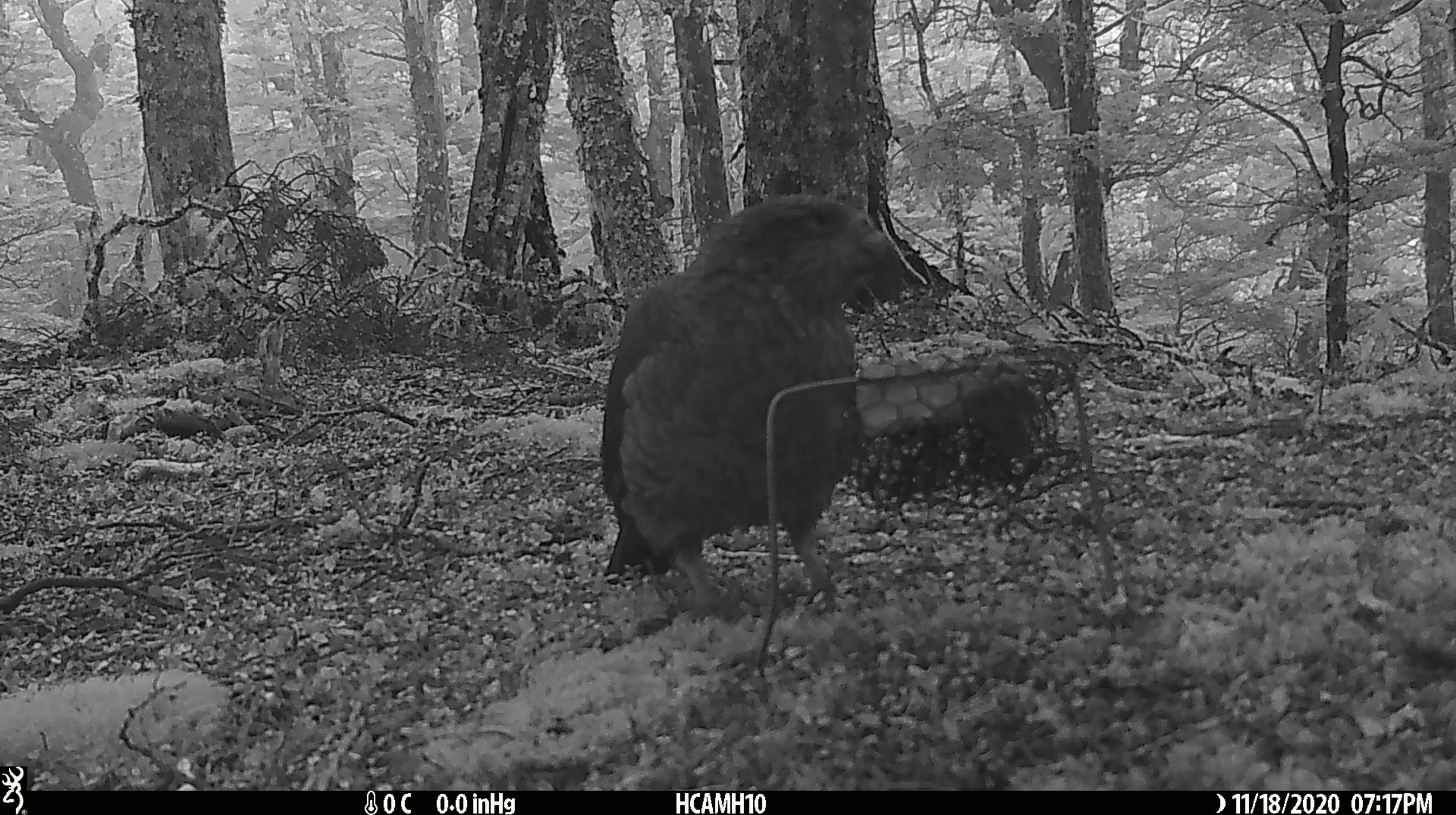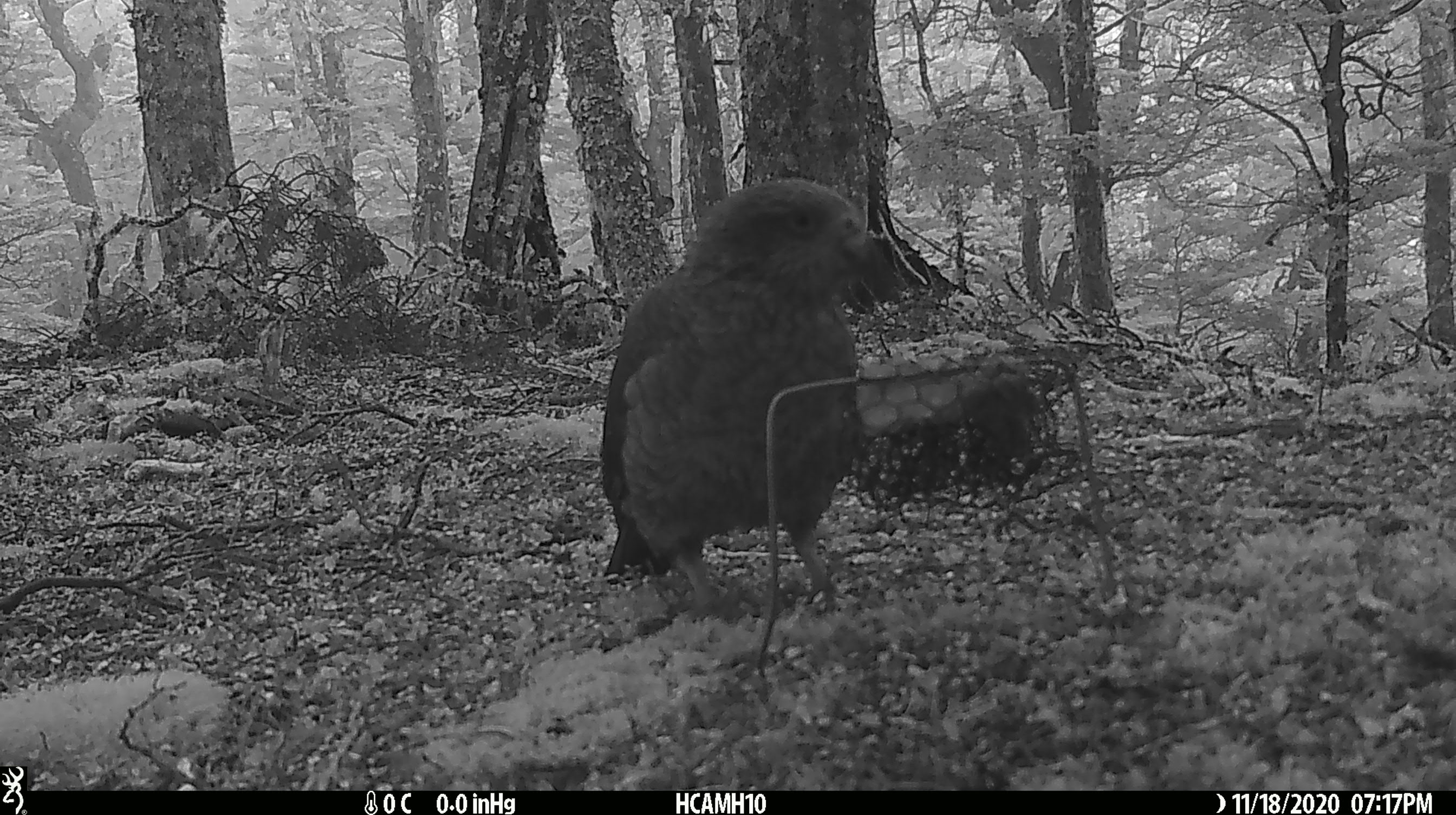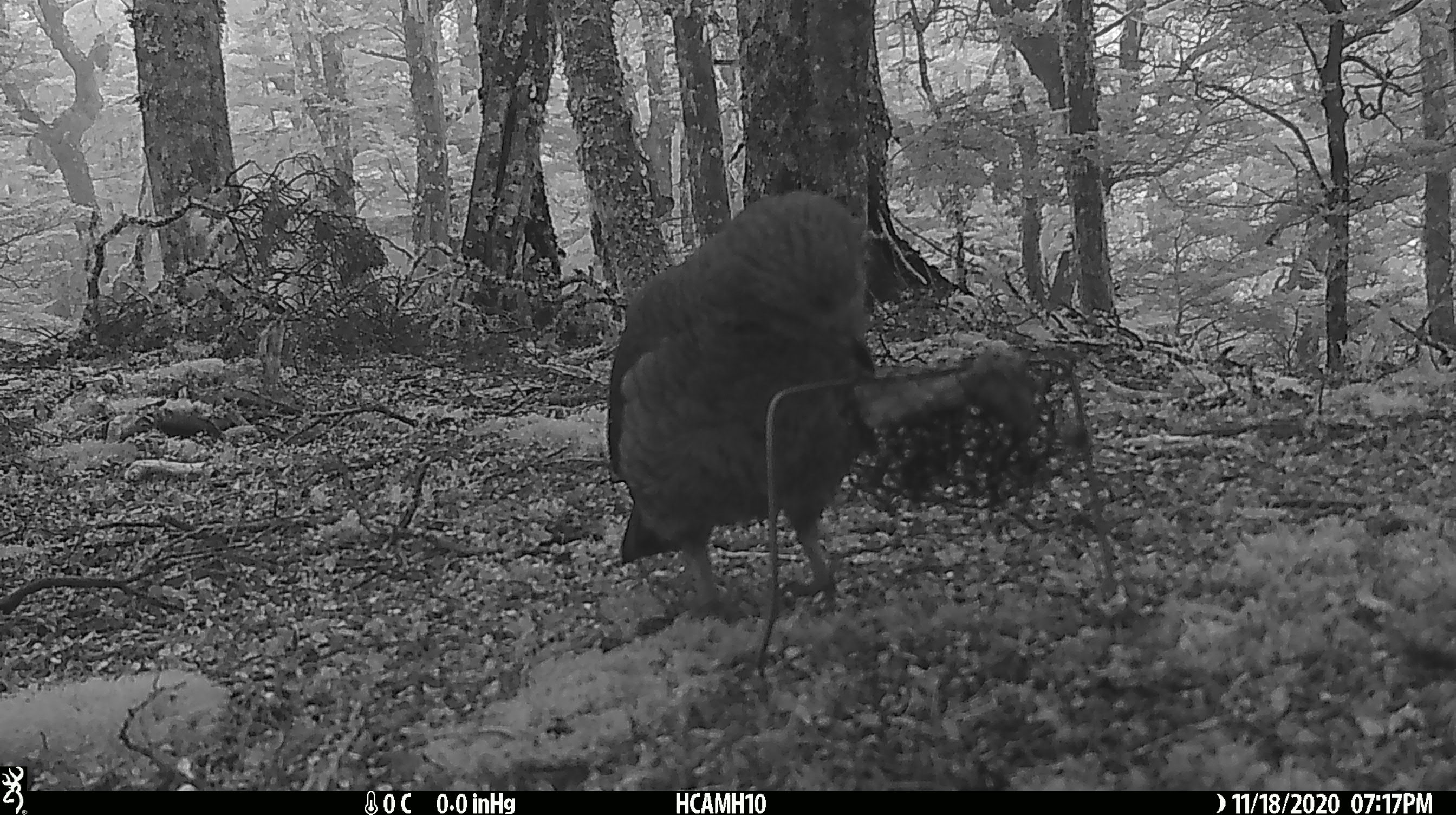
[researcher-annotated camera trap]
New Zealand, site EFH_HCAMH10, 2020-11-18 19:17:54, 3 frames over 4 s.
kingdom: Animalia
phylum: Chordata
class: Aves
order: Psittaciformes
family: Strigopidae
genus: Nestor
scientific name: Nestor notabilis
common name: kea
Kea (Nestor notabilis).